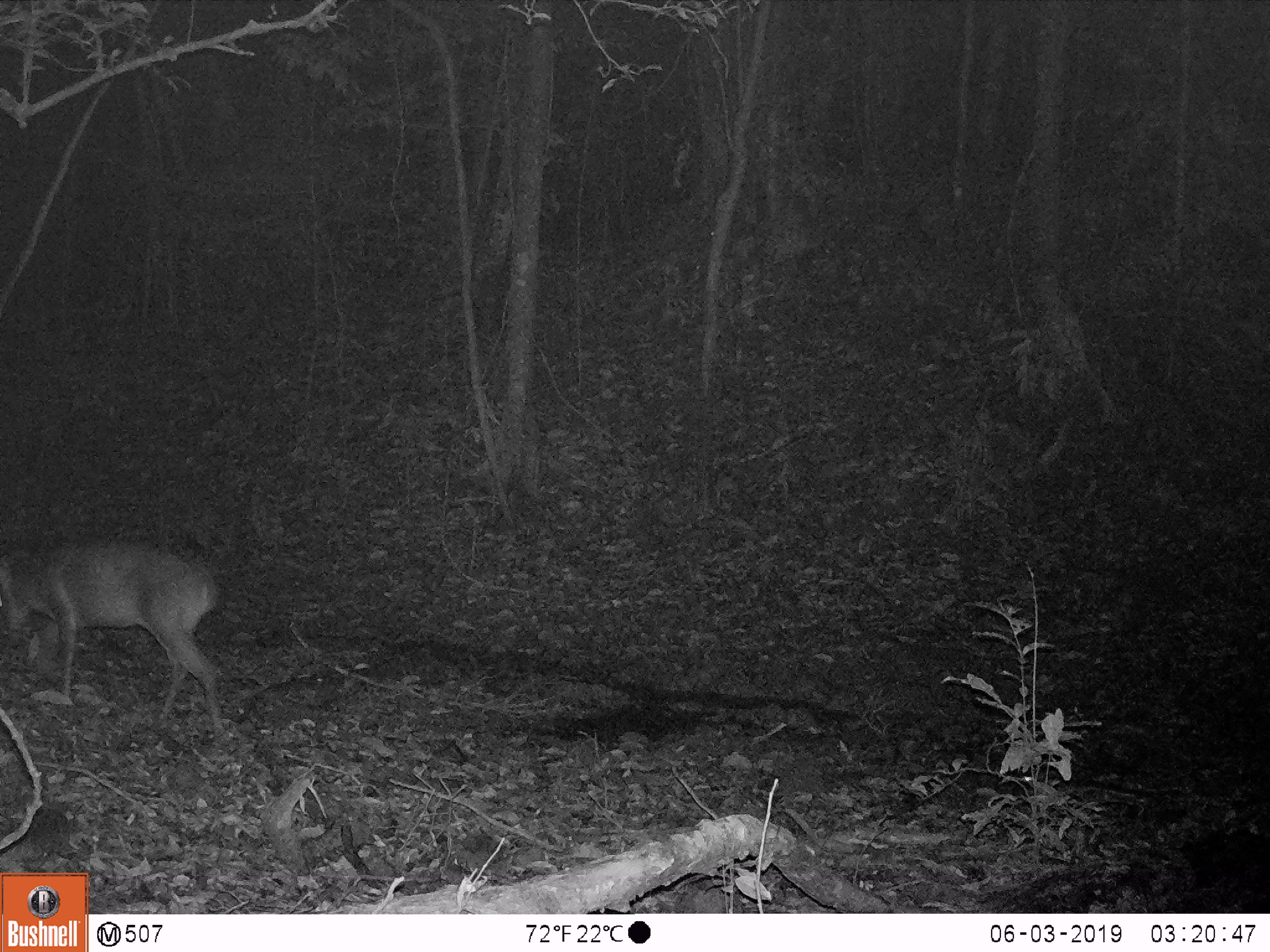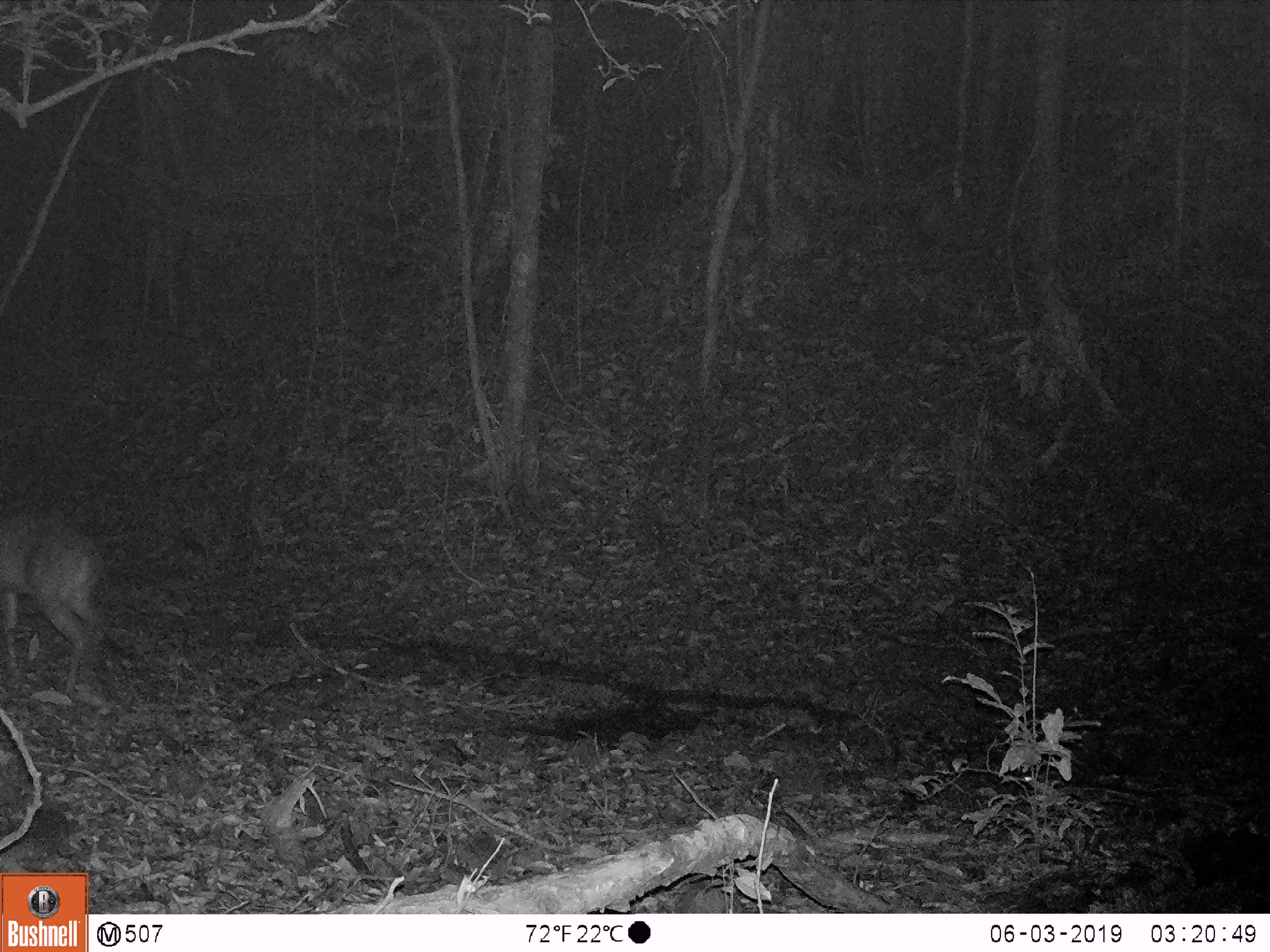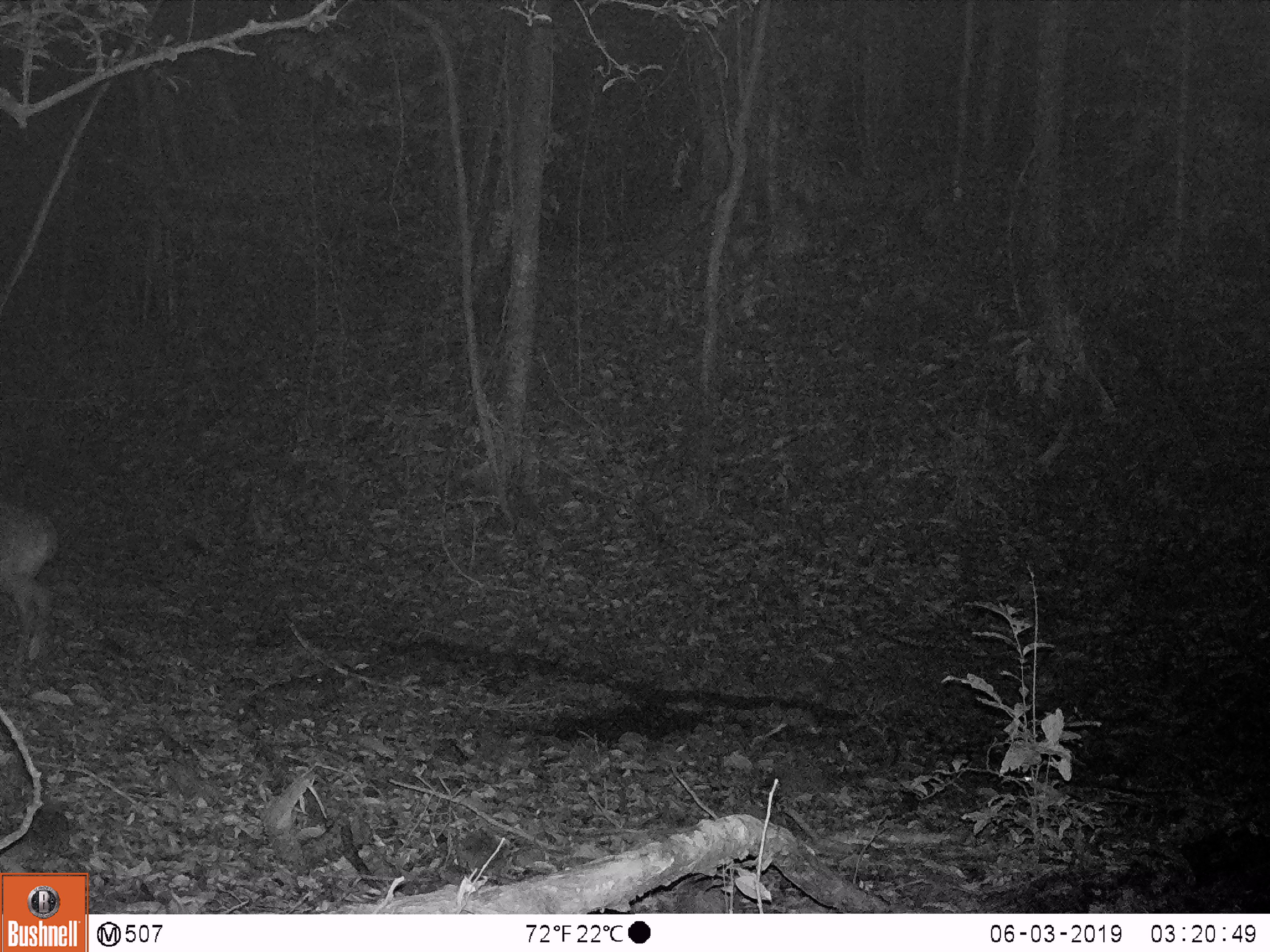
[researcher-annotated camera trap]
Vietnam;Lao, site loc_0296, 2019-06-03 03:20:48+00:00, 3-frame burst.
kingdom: Animalia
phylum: Chordata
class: Mammalia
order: Artiodactyla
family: Cervidae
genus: Muntiacus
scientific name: Muntiacus vuquangensis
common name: large-antlered muntjac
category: large antlered muntjac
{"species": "large antlered muntjac (large-antlered muntjac) (Muntiacus vuquangensis)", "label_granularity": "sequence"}